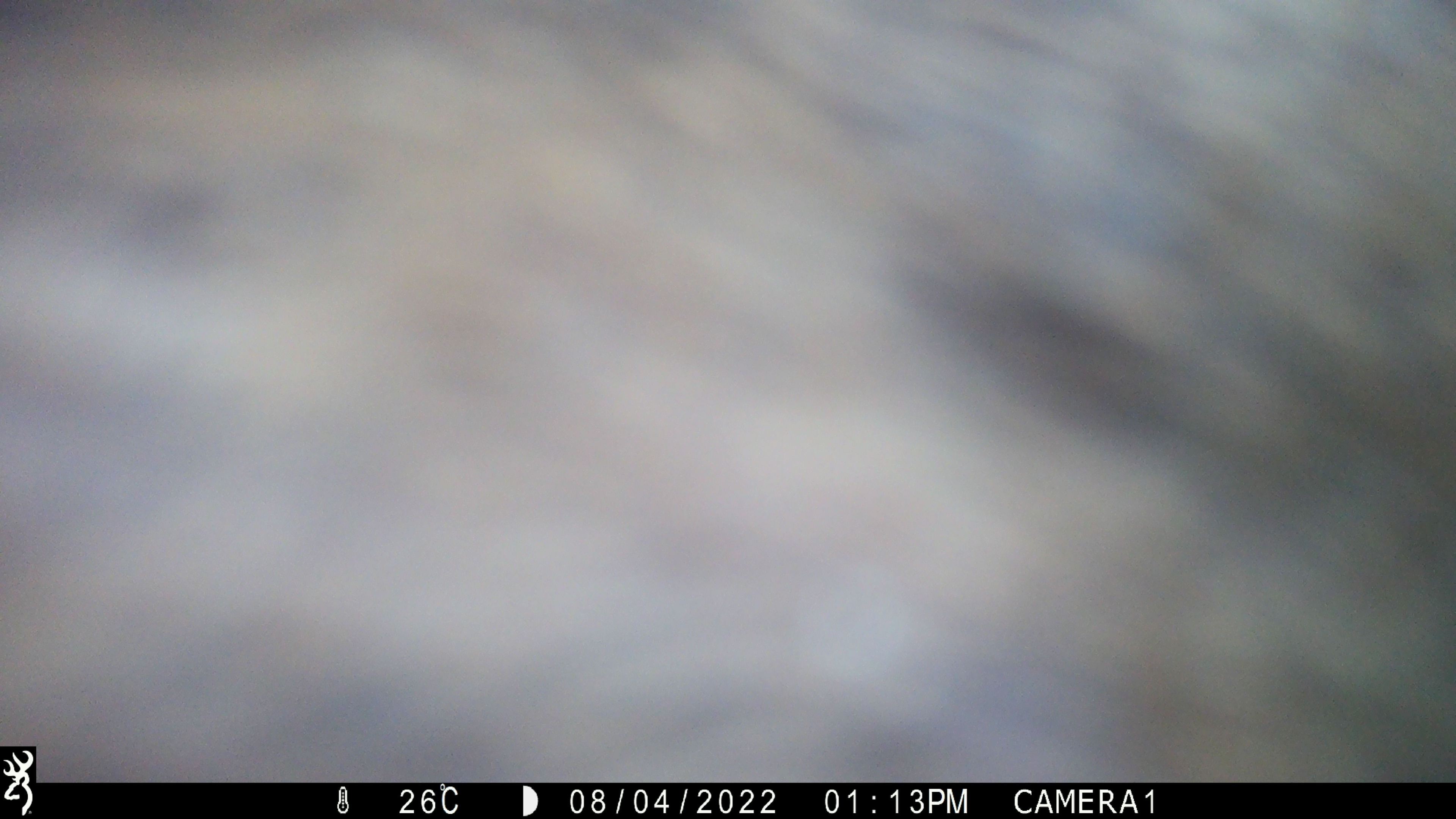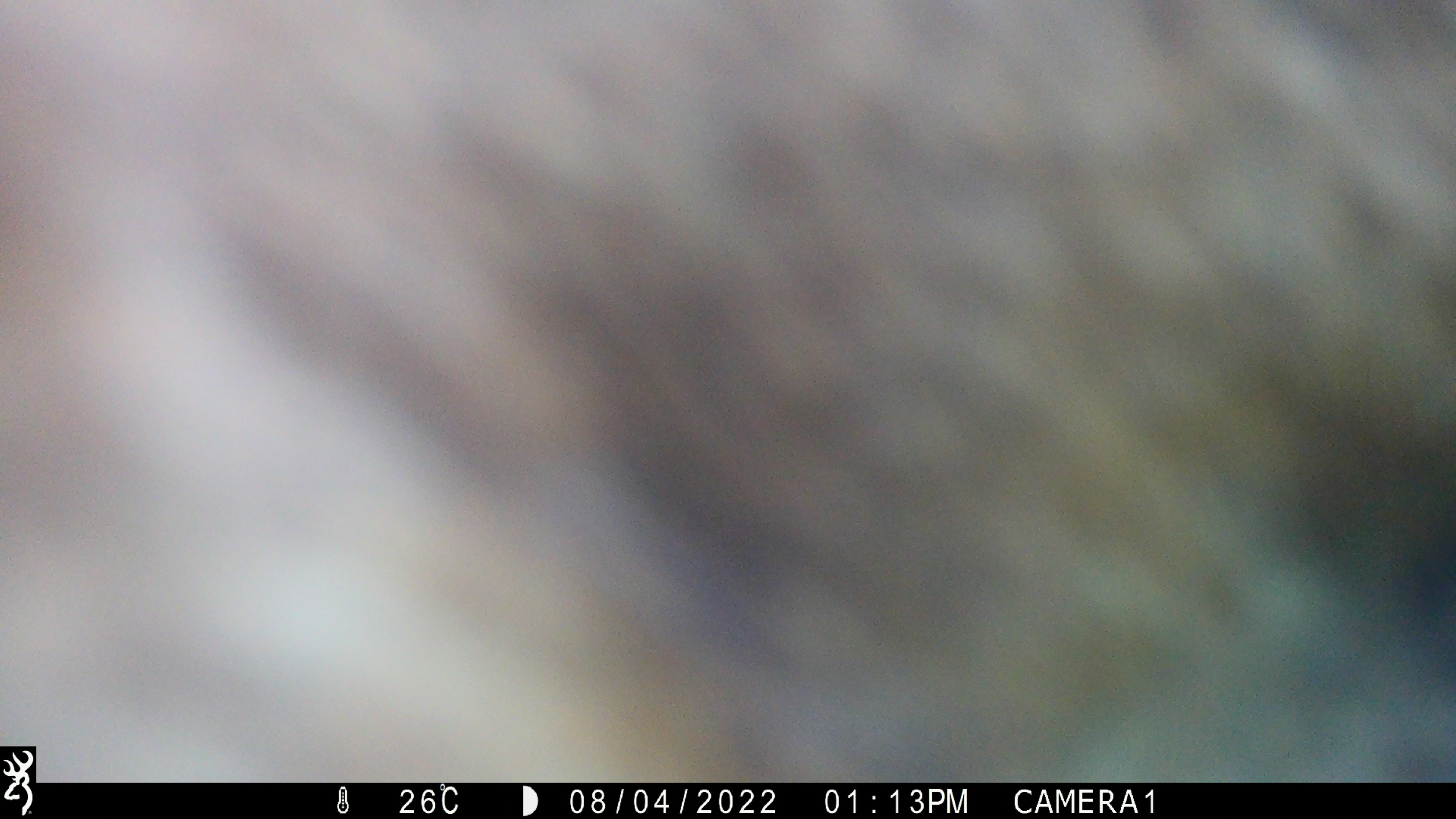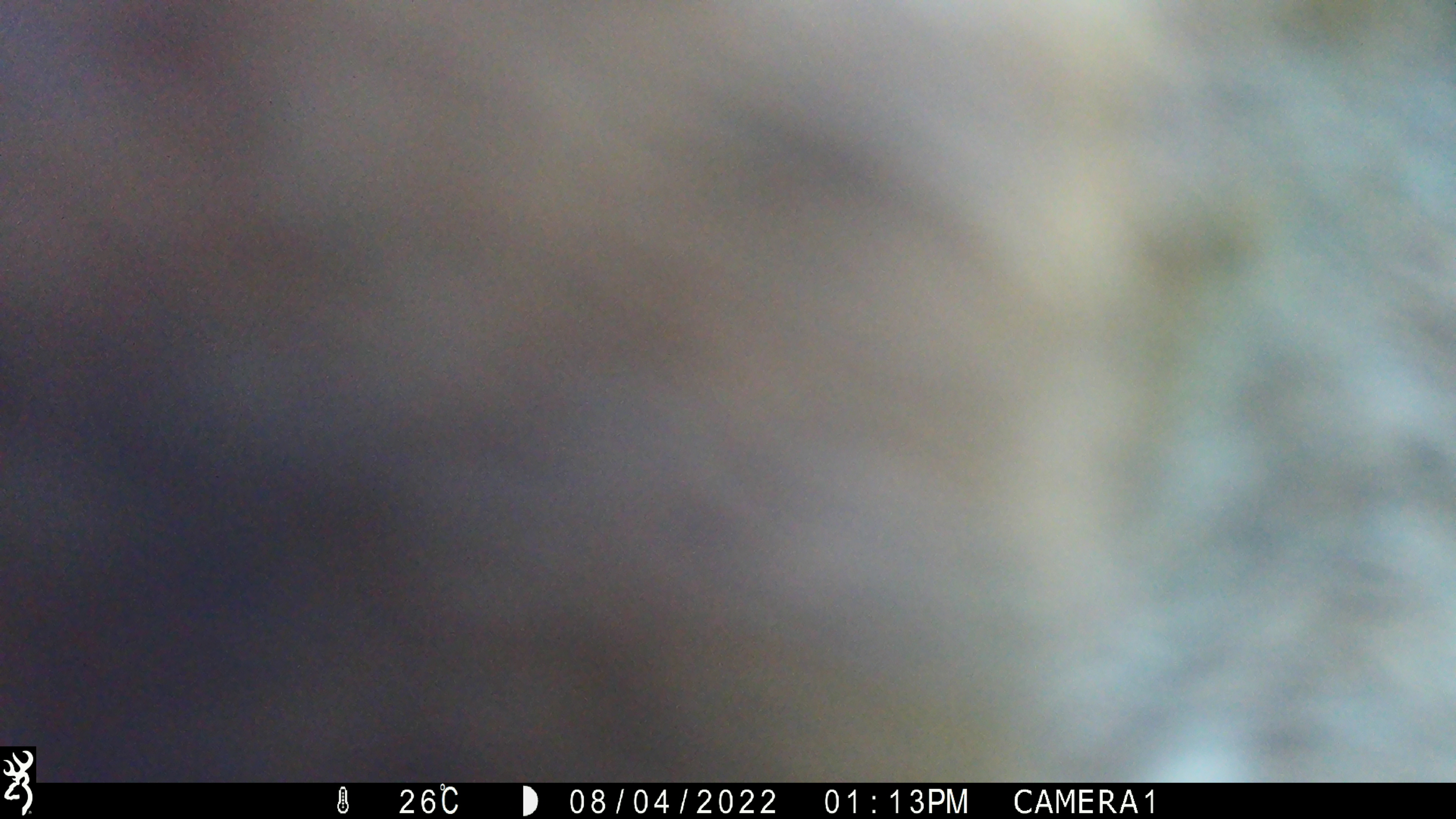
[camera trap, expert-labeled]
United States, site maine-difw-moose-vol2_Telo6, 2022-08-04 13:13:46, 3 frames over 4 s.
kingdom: Animalia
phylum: Chordata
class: Mammalia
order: Artiodactyla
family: Cervidae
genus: Alces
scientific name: Alces alces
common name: moose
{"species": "moose (Alces alces)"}